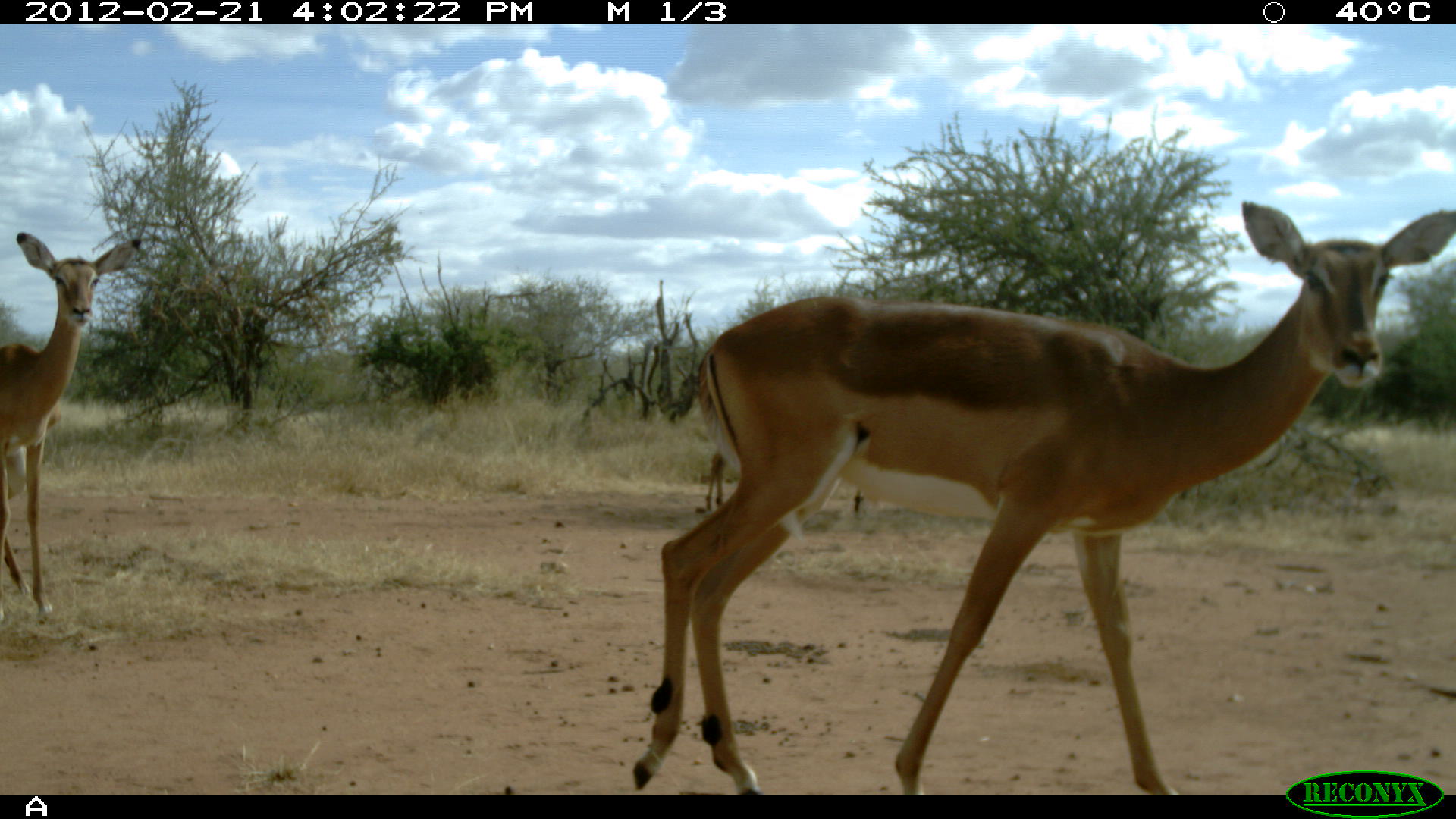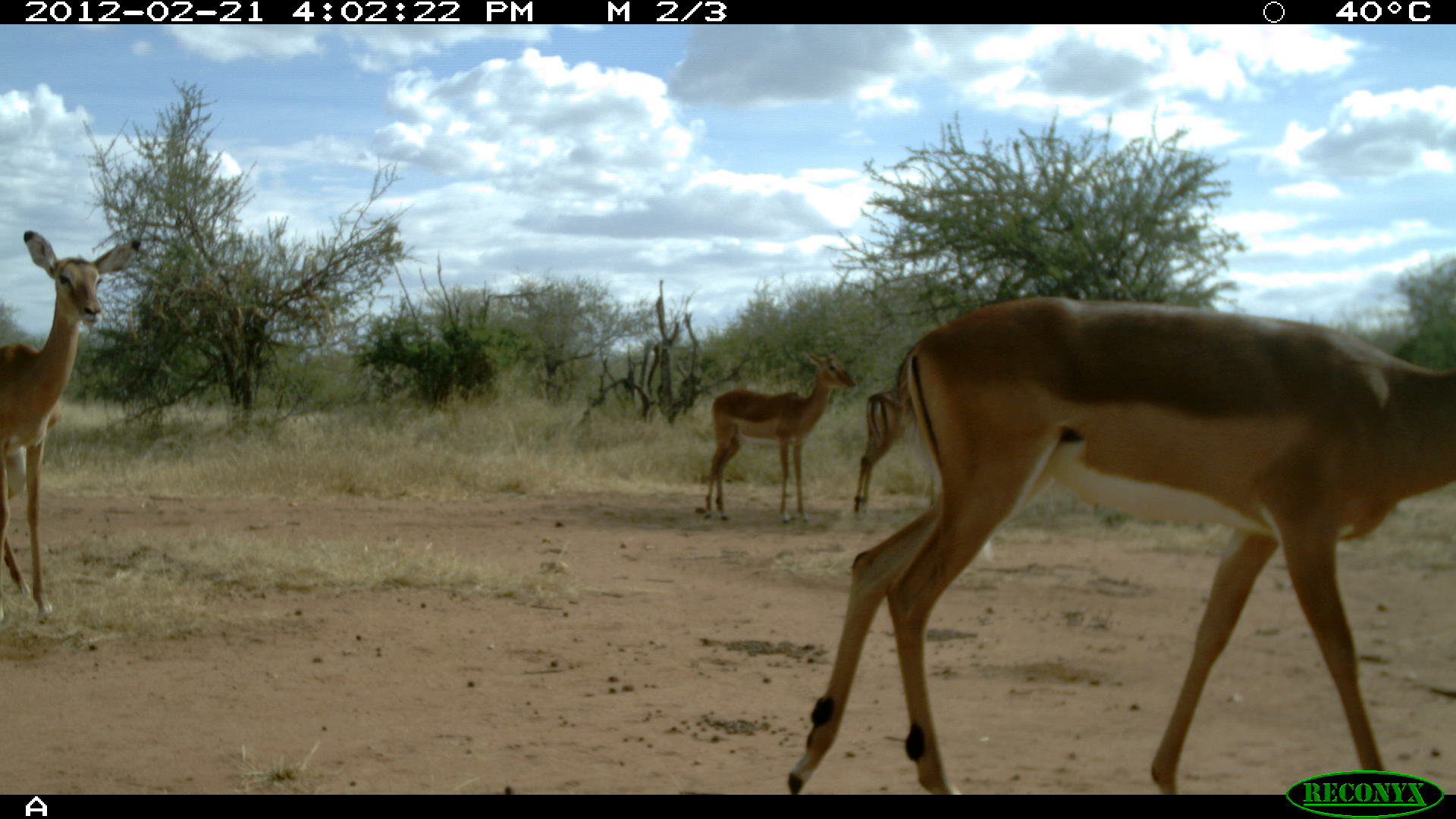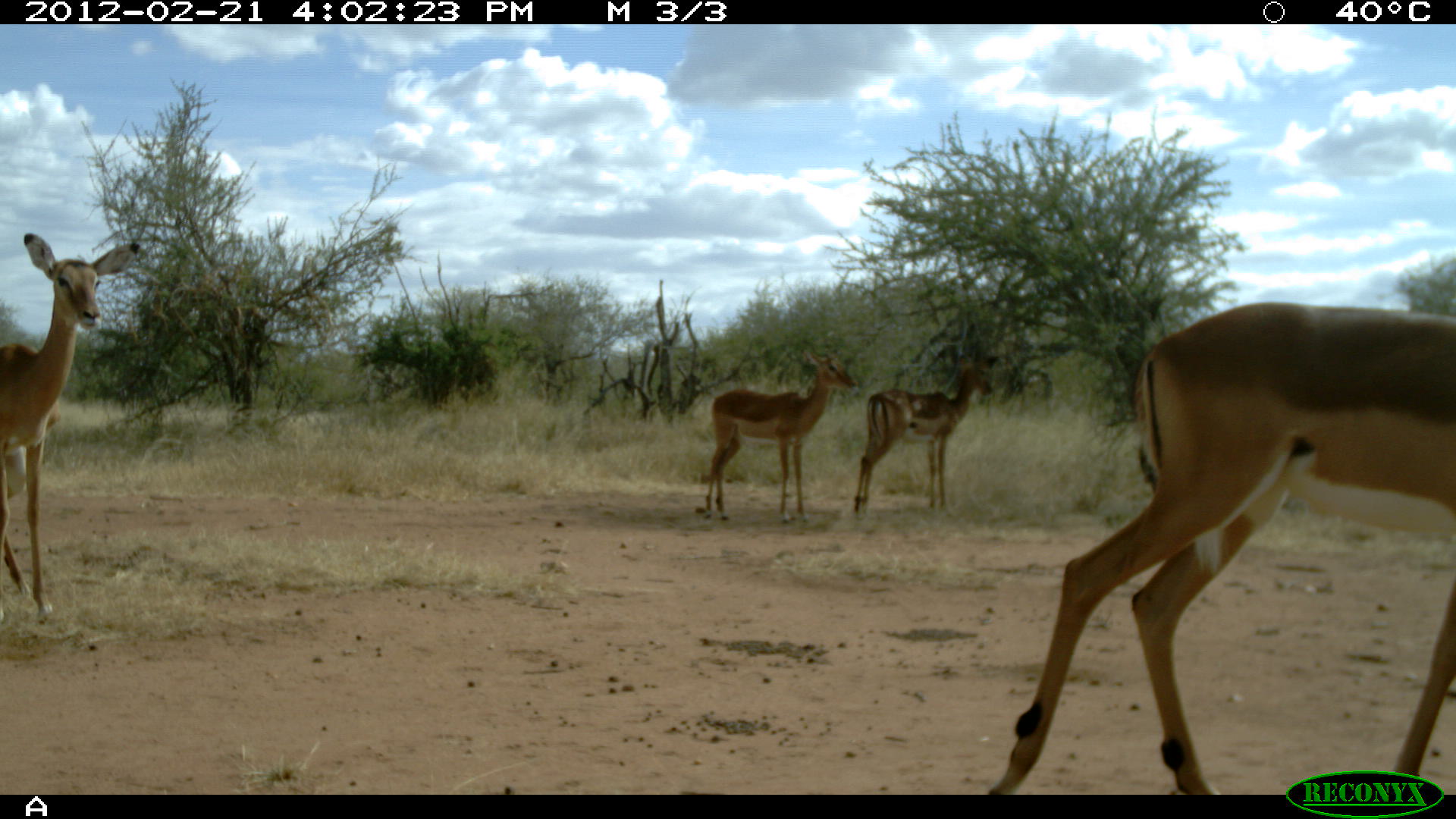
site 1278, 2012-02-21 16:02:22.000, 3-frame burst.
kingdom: Animalia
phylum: Chordata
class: Mammalia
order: Artiodactyla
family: Bovidae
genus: Aepyceros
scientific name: Aepyceros melampus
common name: impala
Aepyceros melampus (impala), count 3.